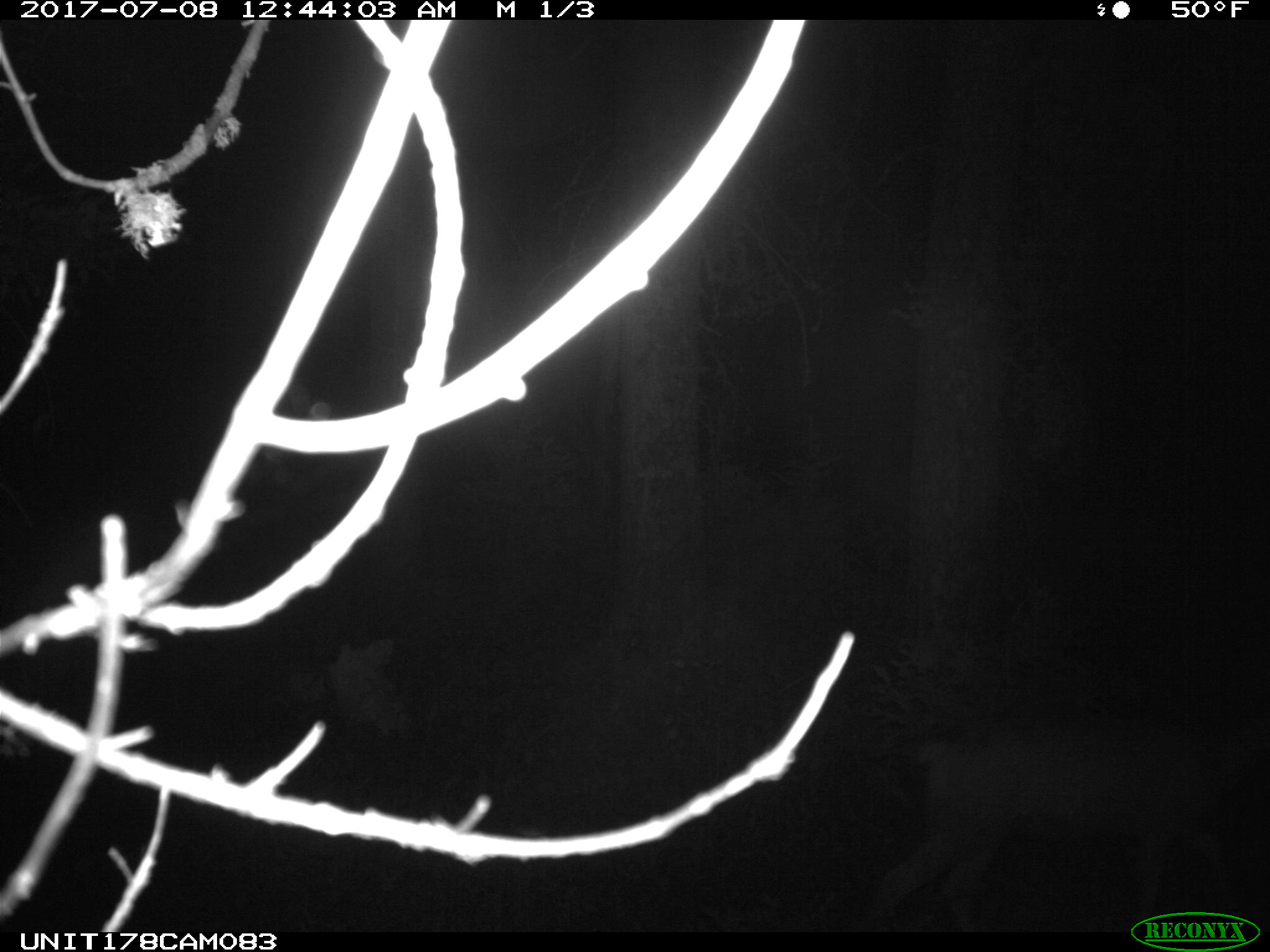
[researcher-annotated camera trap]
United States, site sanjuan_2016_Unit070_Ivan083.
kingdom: Animalia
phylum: Chordata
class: Mammalia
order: Artiodactyla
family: Cervidae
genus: Odocoileus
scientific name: Odocoileus hemionus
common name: mule deer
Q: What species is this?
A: Odocoileus hemionus (mule deer).